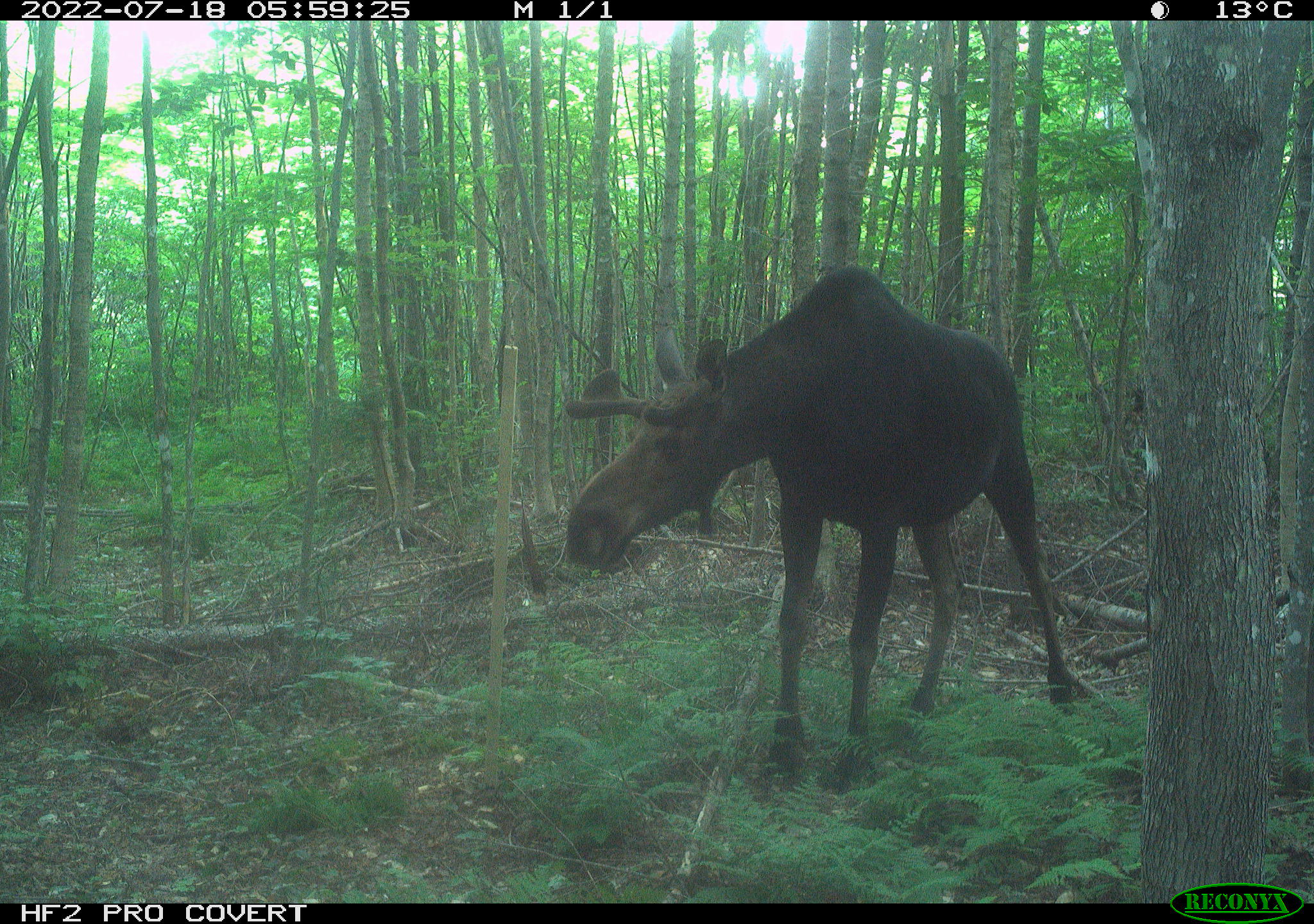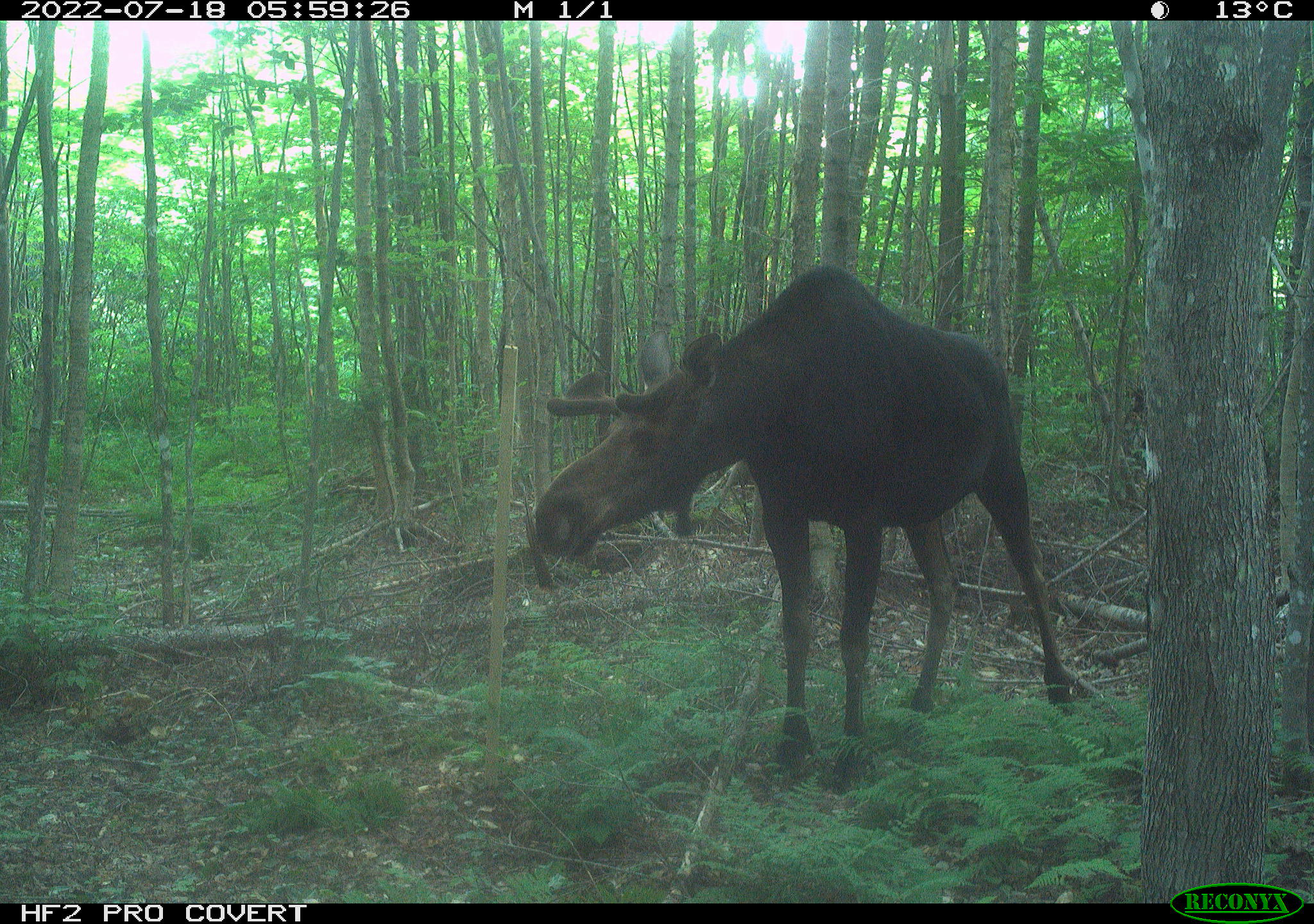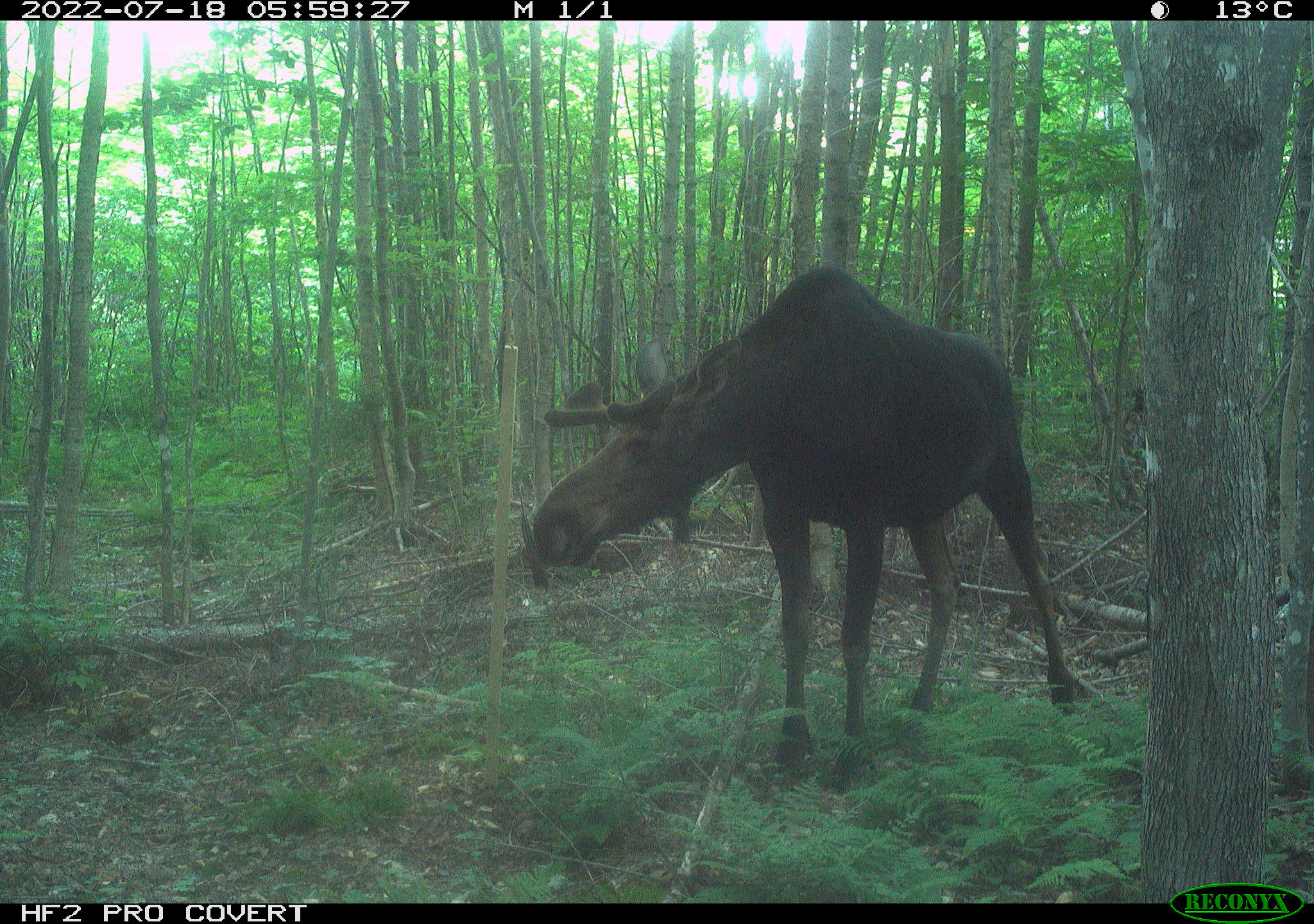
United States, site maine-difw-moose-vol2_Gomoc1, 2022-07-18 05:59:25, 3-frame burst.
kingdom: Animalia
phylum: Chordata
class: Mammalia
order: Artiodactyla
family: Cervidae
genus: Alces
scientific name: Alces alces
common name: moose